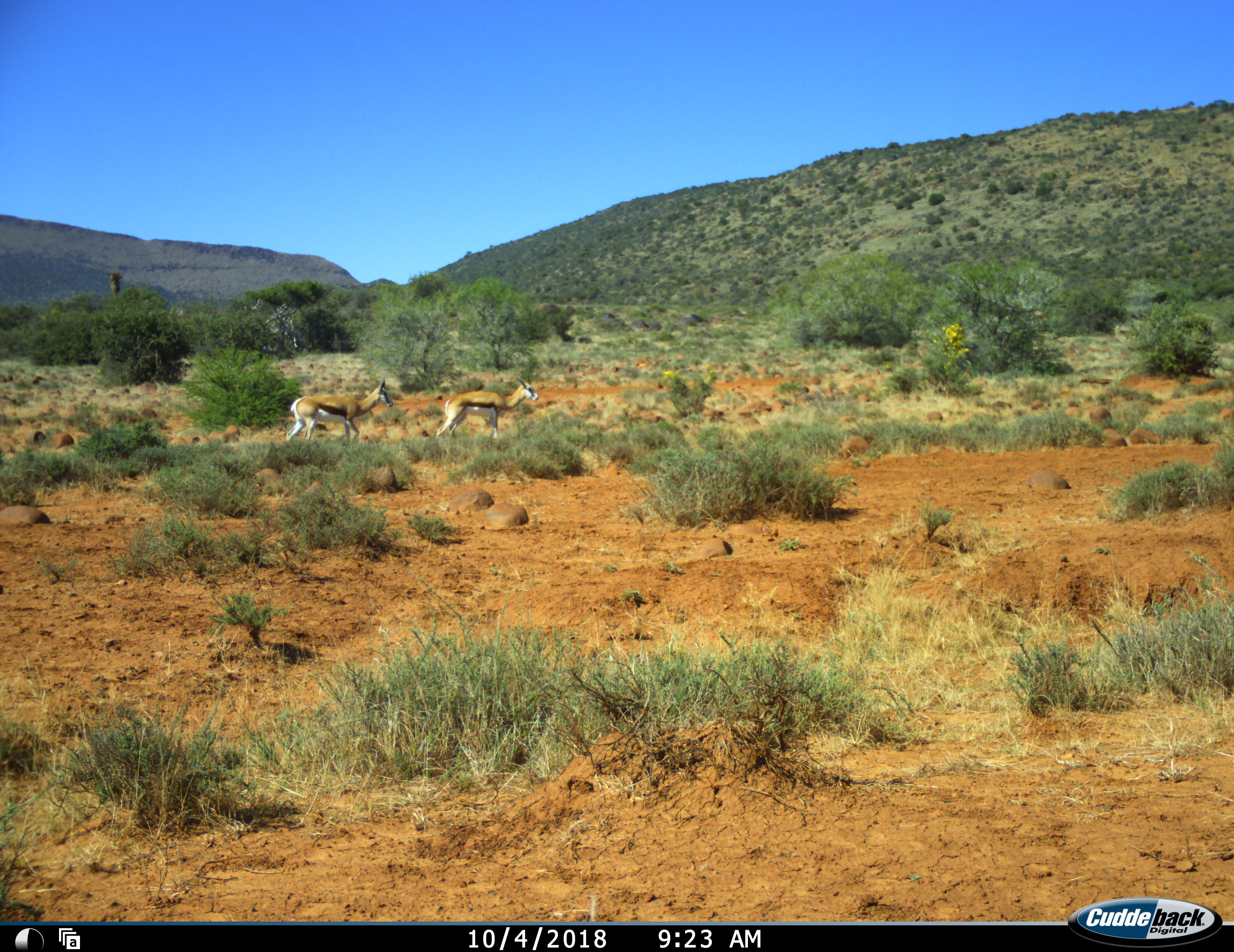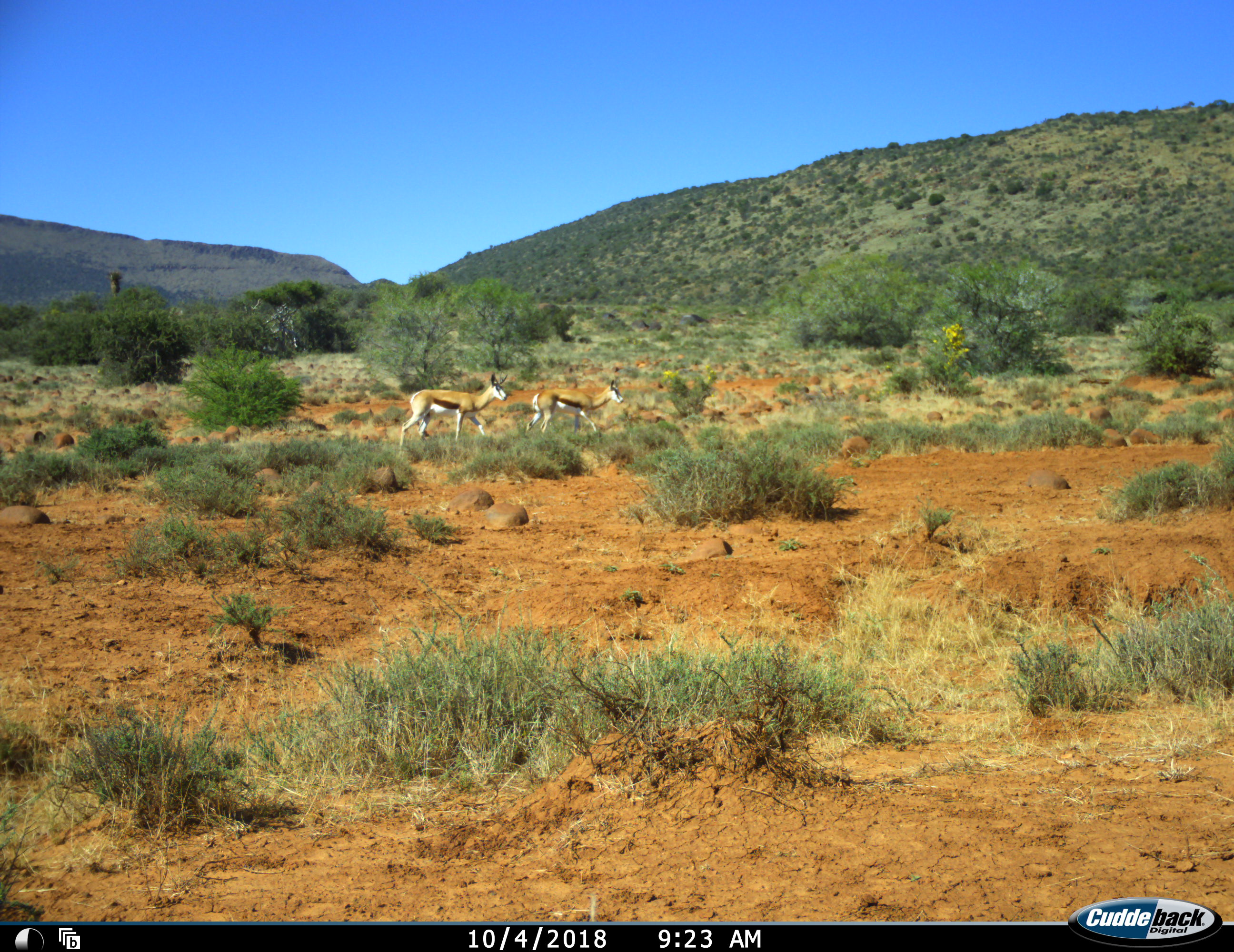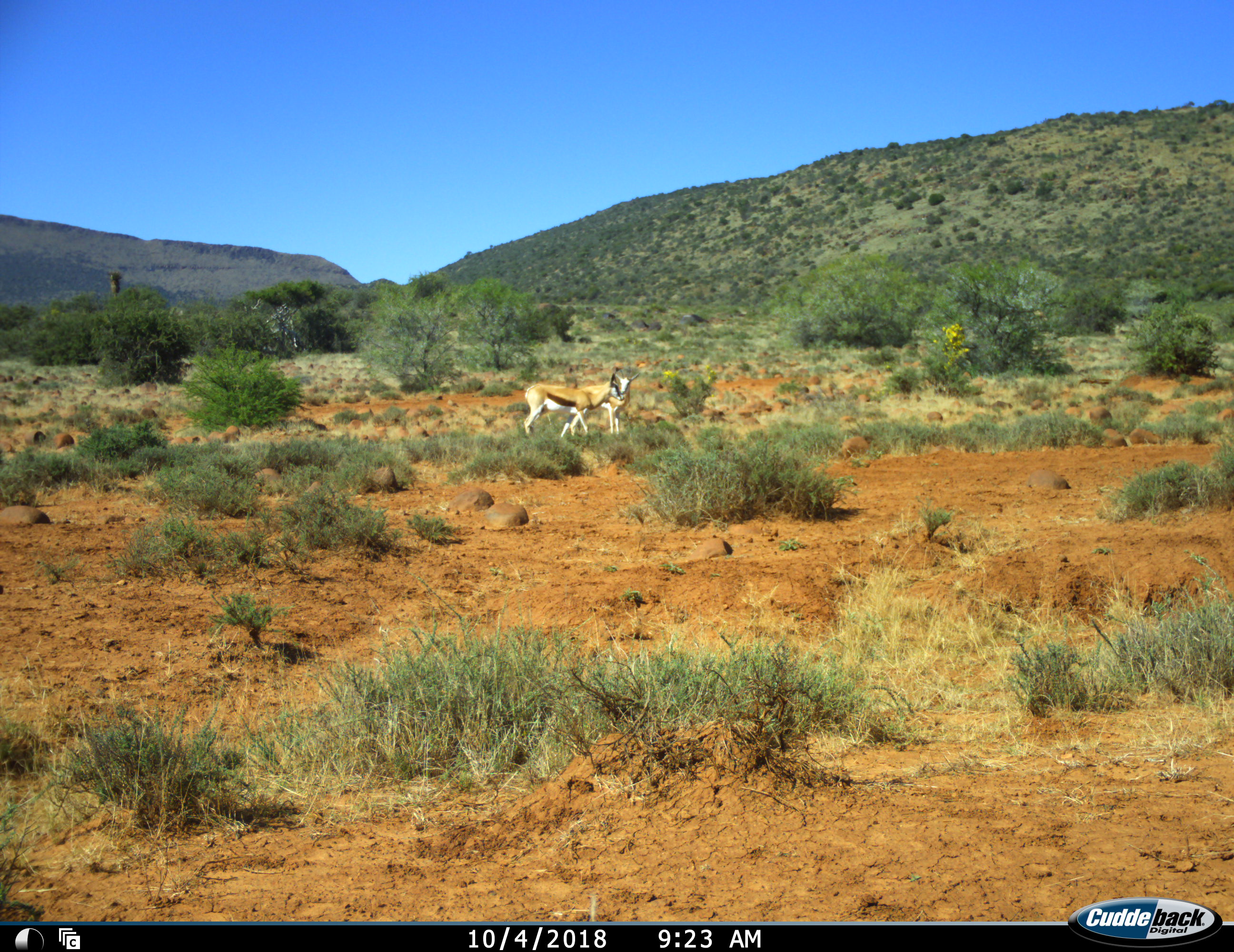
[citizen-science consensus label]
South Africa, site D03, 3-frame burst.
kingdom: Animalia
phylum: Chordata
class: Mammalia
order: Artiodactyla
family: Bovidae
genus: Antidorcas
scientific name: Antidorcas marsupialis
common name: springbok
Springbok (Antidorcas marsupialis), count 2. Behavior (volunteer vote fractions): standing 10%, resting 0%, moving 100%, interacting 0%. Young present (vote fraction): 0%. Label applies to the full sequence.